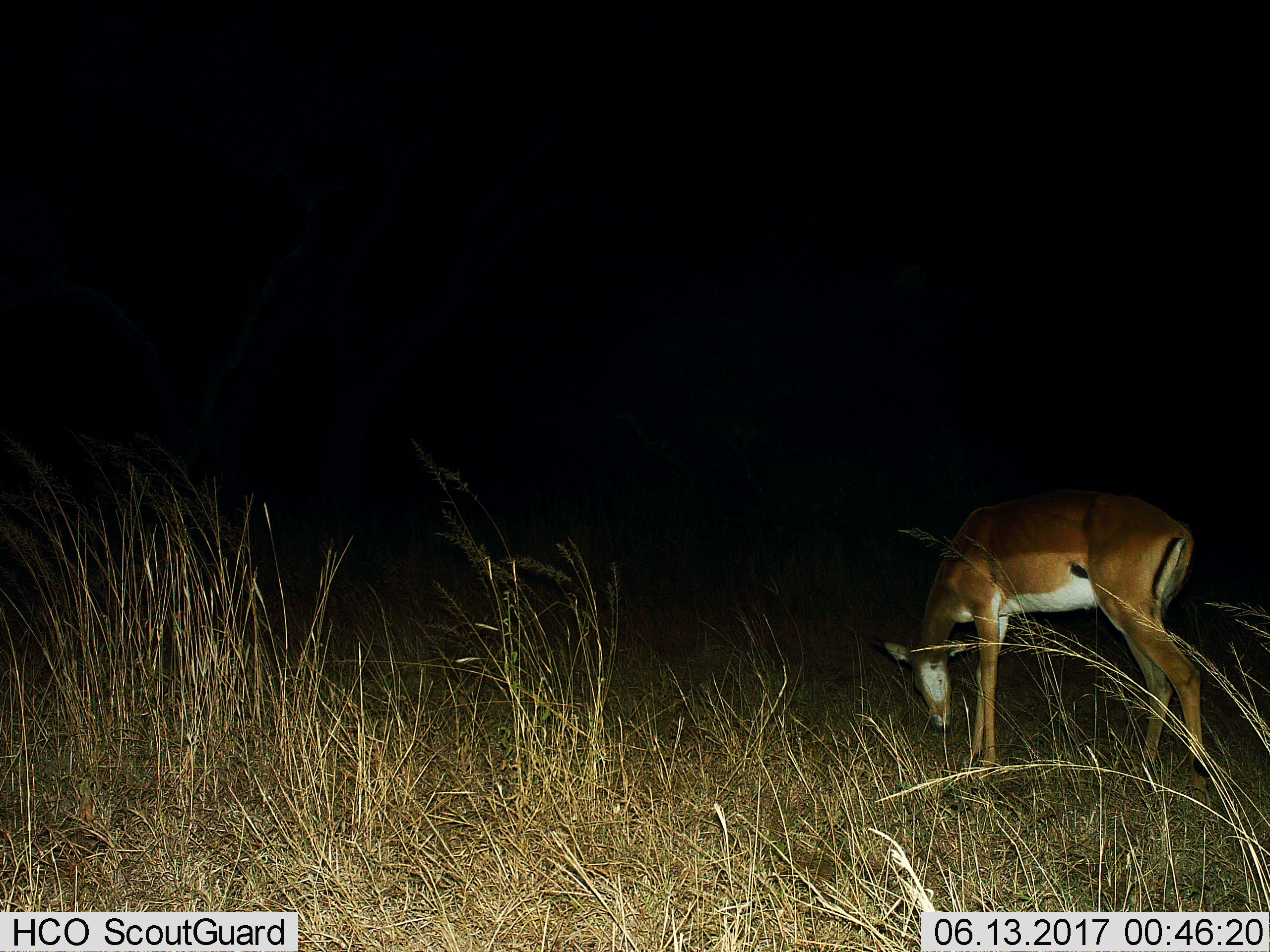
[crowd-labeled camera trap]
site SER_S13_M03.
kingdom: Animalia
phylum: Chordata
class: Mammalia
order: Artiodactyla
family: Bovidae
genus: Eudorcas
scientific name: Eudorcas thomsonii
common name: thomson's gazelle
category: gazellethomsons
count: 1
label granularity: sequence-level